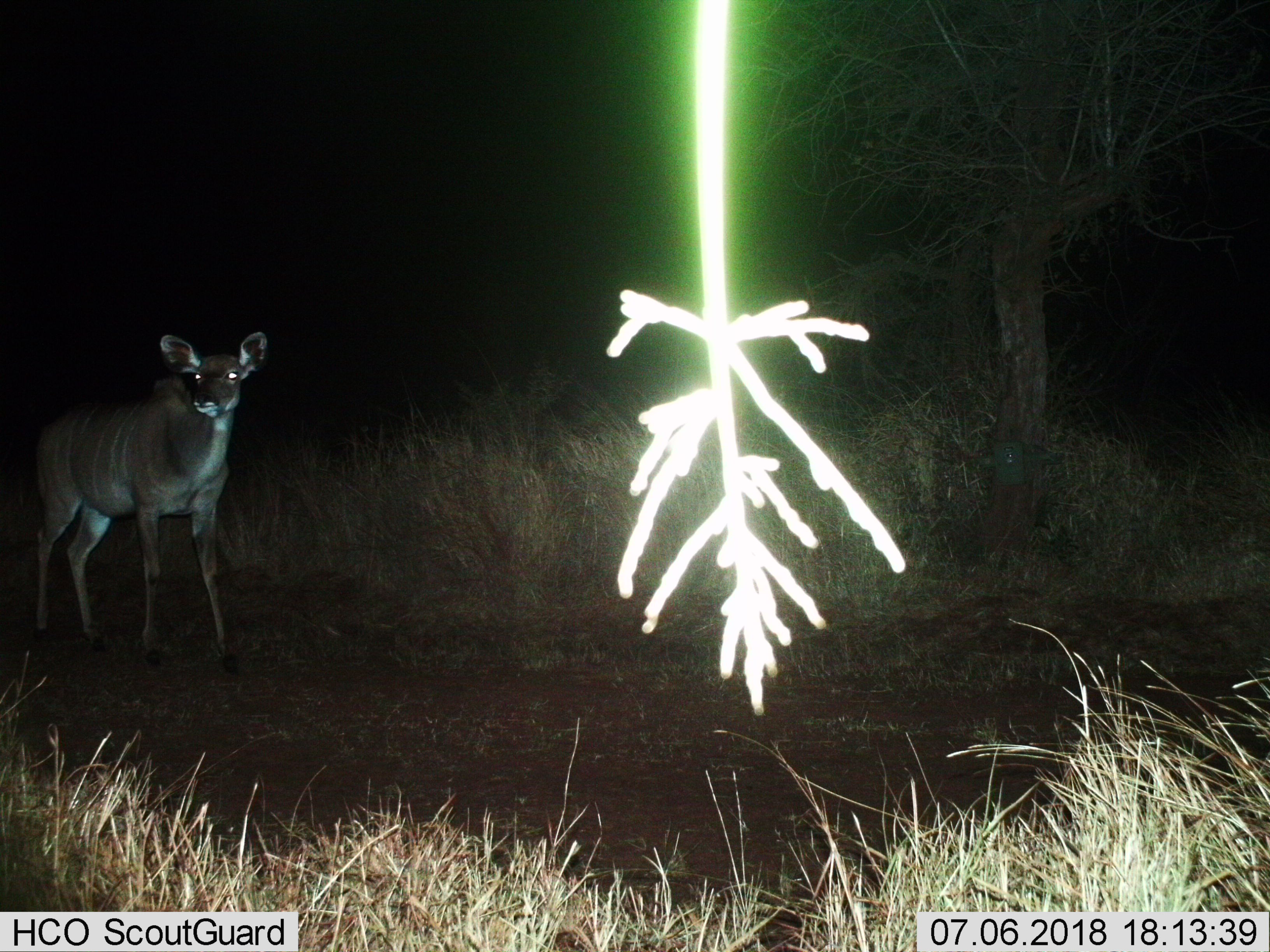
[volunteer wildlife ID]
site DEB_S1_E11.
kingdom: Animalia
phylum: Chordata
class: Mammalia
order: Artiodactyla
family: Bovidae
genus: Tragelaphus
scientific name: Tragelaphus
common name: kudu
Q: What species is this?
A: Kudu (Tragelaphus).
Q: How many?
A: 1.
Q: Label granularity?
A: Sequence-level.